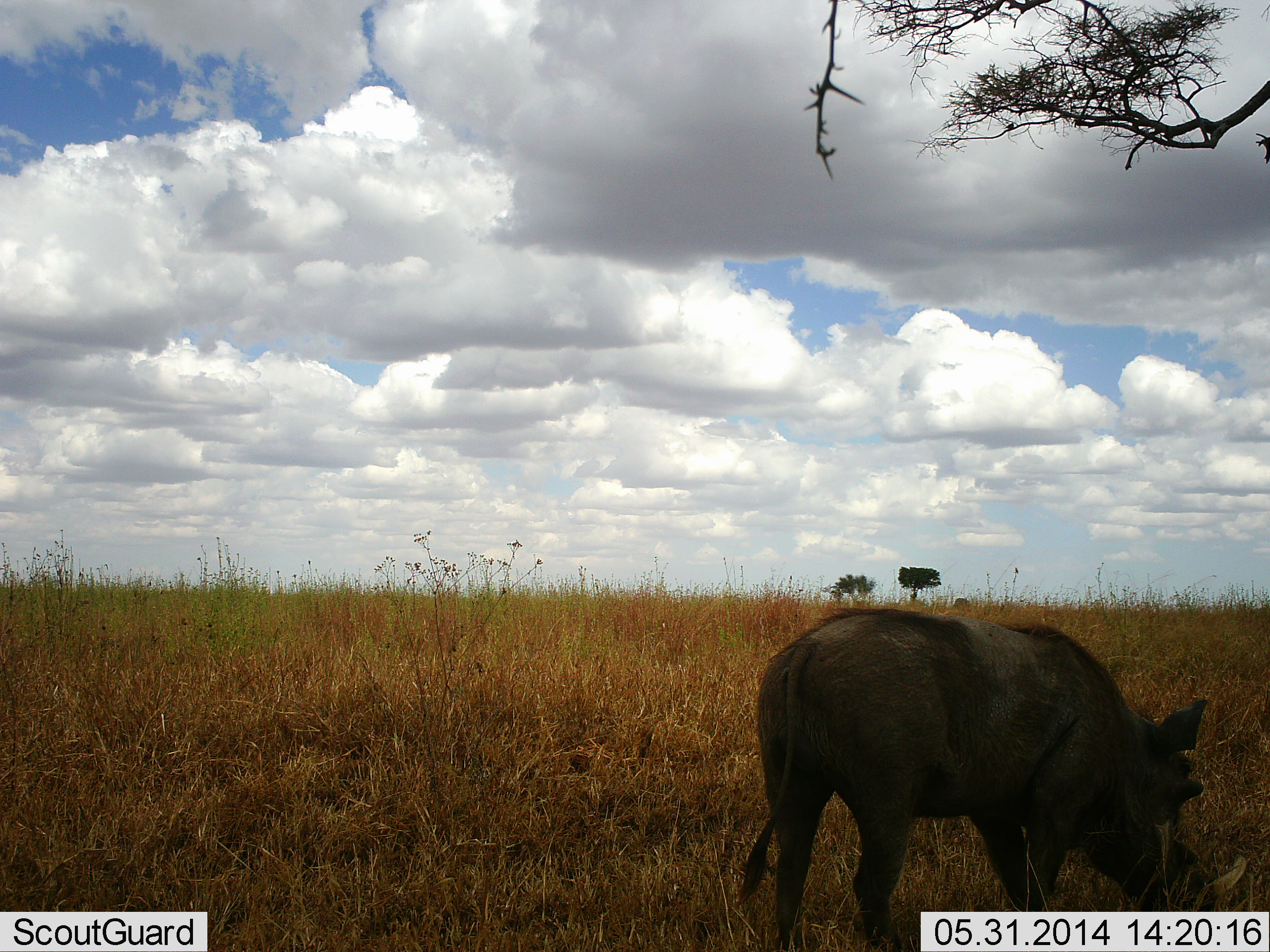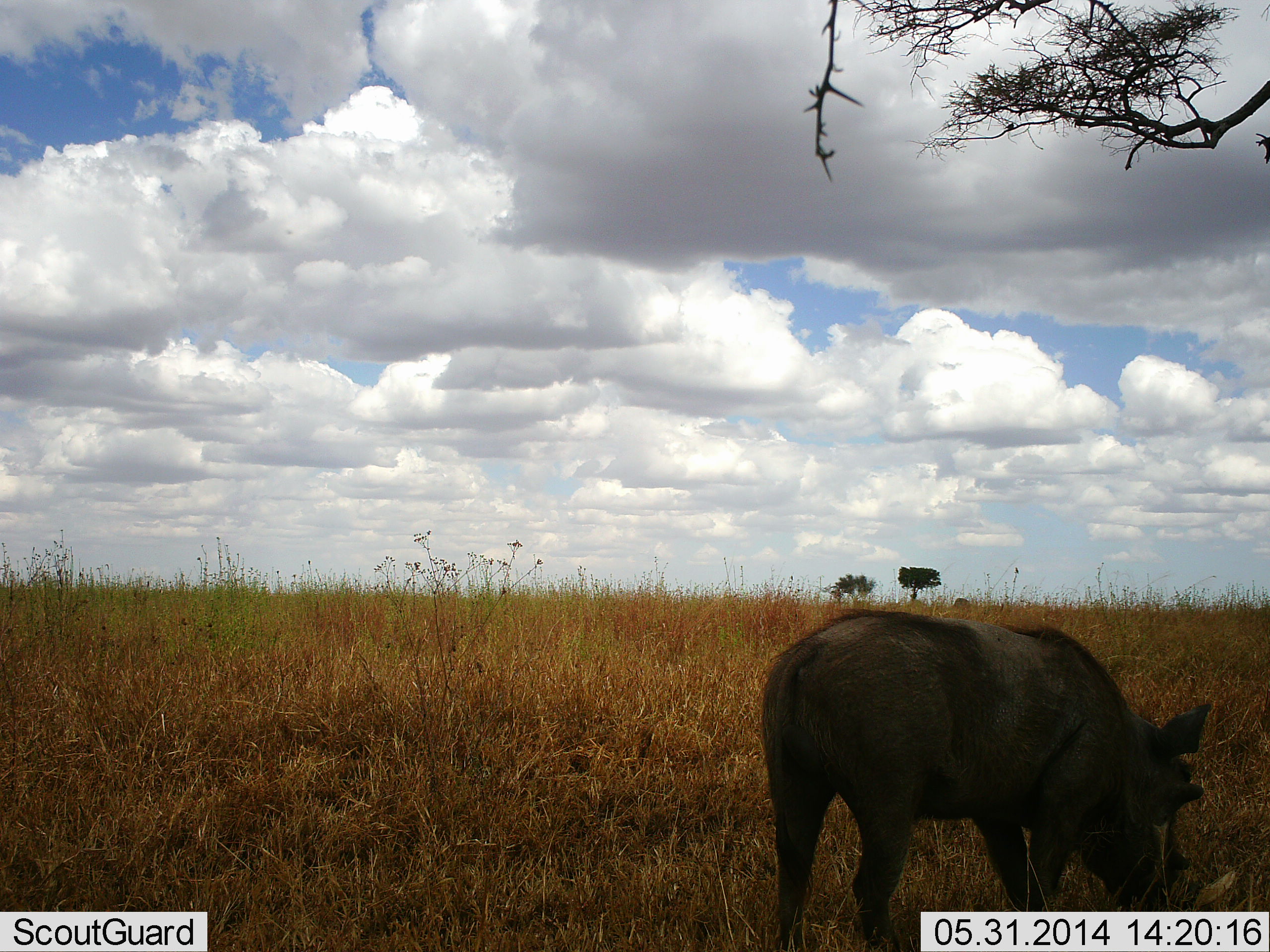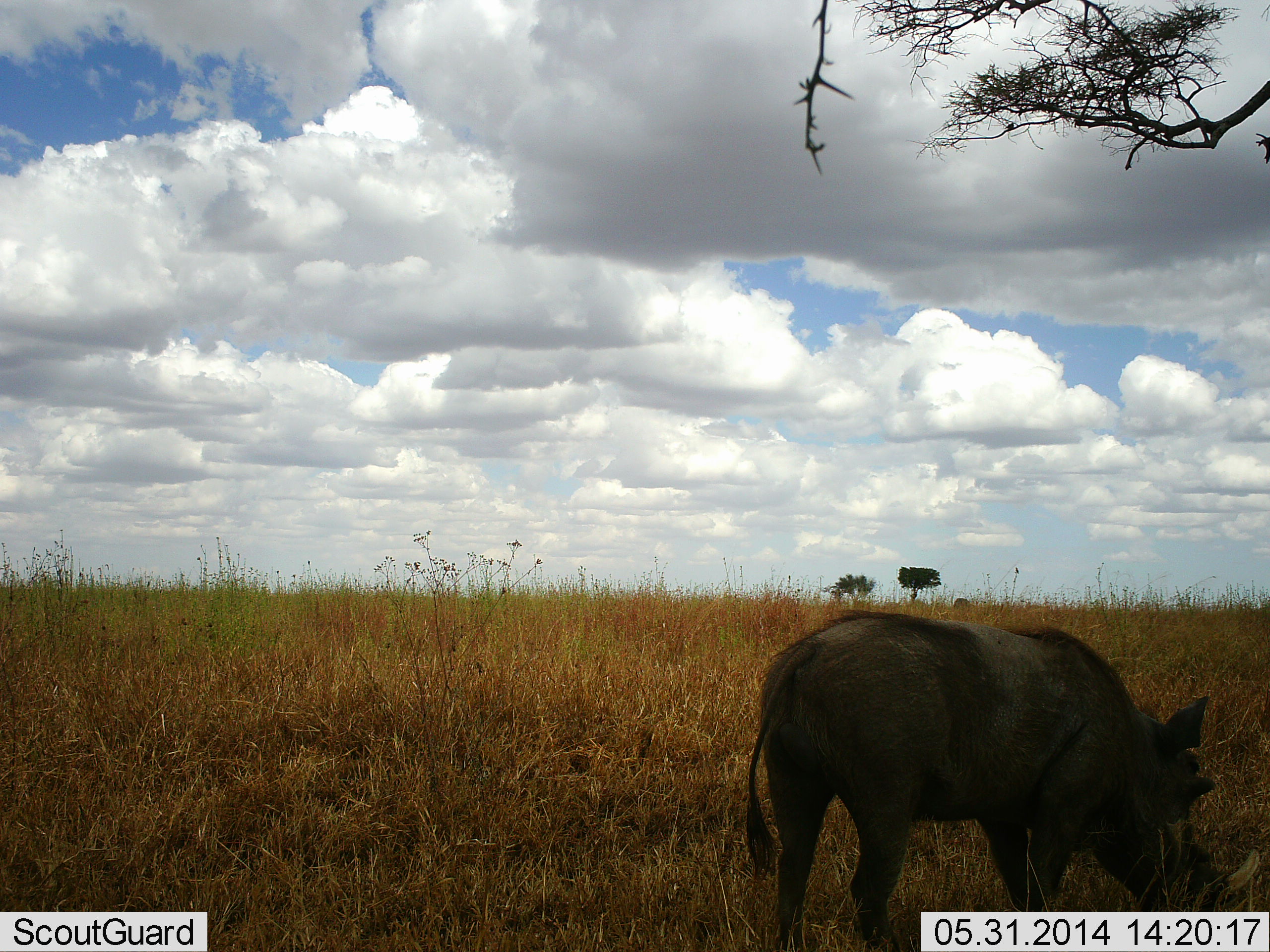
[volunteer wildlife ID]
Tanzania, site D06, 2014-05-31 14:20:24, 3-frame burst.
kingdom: Animalia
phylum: Chordata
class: Mammalia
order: Artiodactyla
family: Suidae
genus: Phacochoerus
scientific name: Phacochoerus africanus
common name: warthog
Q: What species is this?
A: Warthog (Phacochoerus africanus).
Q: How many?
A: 1.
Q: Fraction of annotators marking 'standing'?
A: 30%.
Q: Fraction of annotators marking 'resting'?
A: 0%.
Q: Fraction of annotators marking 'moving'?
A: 0%.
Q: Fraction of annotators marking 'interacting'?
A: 0%.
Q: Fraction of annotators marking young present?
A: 0%.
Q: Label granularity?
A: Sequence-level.